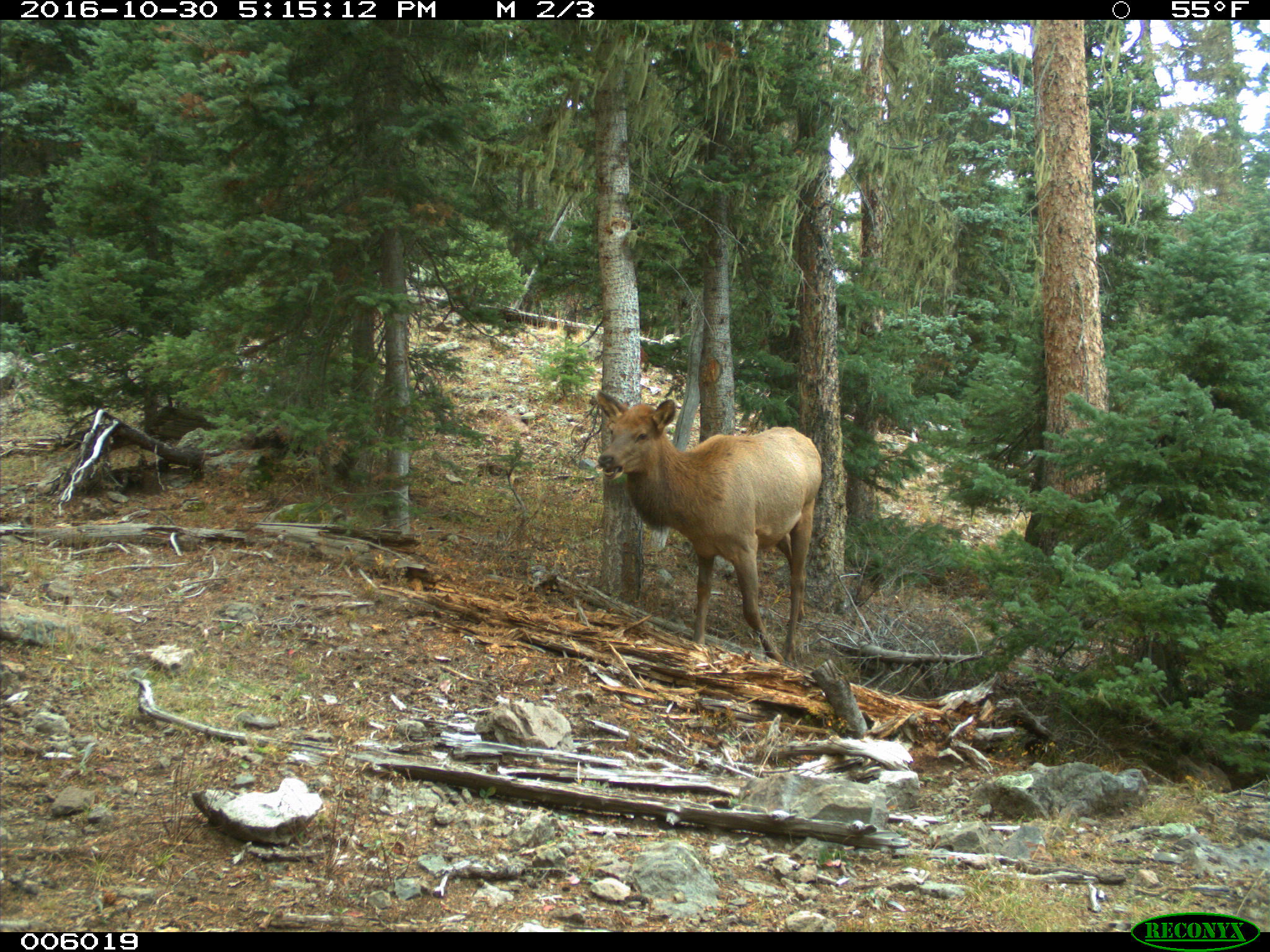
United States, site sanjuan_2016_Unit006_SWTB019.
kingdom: Animalia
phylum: Chordata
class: Mammalia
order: Artiodactyla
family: Cervidae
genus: Cervus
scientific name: Cervus elaphus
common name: red deer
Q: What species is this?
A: Cervus elaphus (red deer).